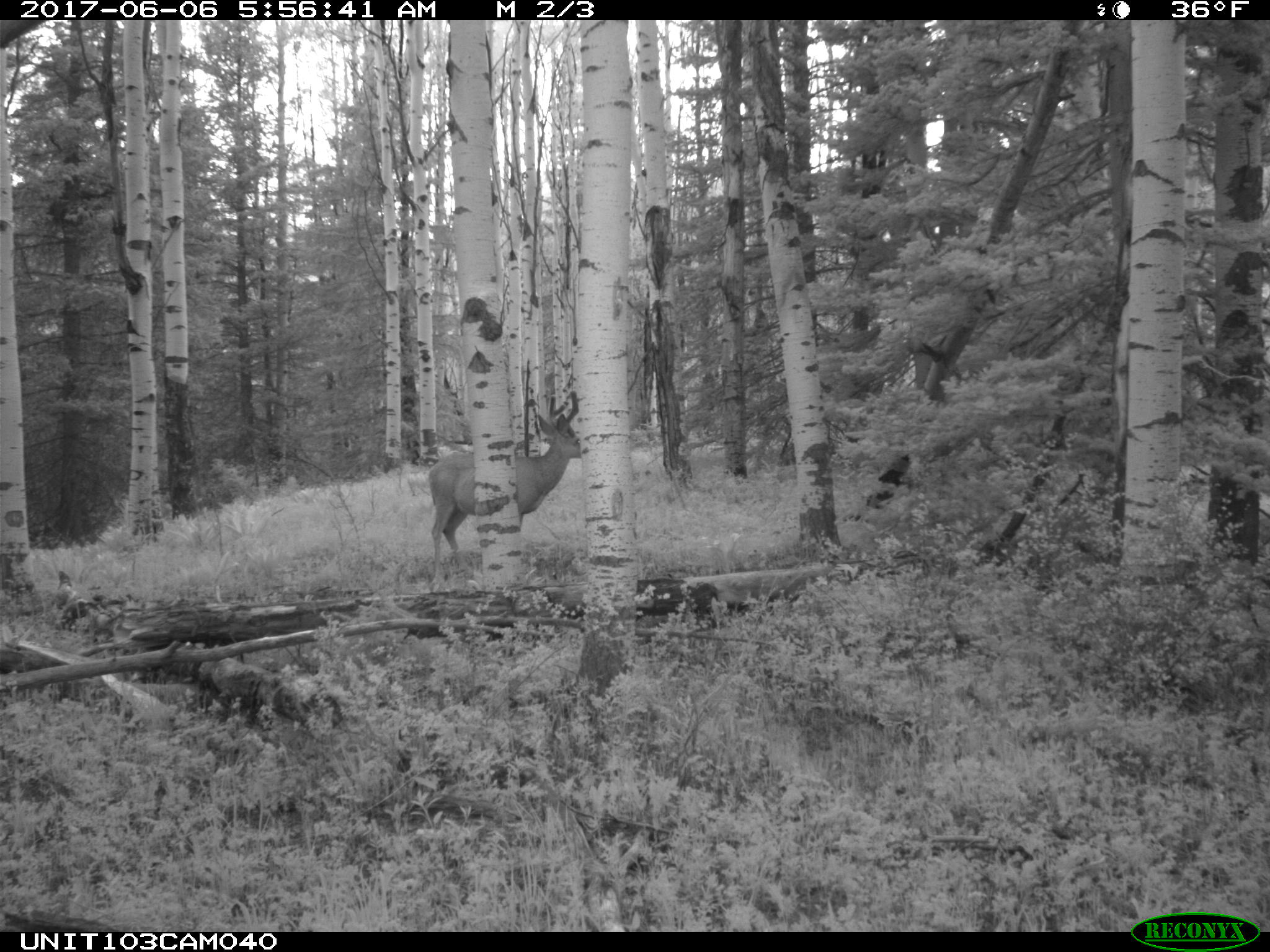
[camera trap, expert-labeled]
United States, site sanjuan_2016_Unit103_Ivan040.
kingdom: Animalia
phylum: Chordata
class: Mammalia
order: Artiodactyla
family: Cervidae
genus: Odocoileus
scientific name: Odocoileus hemionus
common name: mule deer